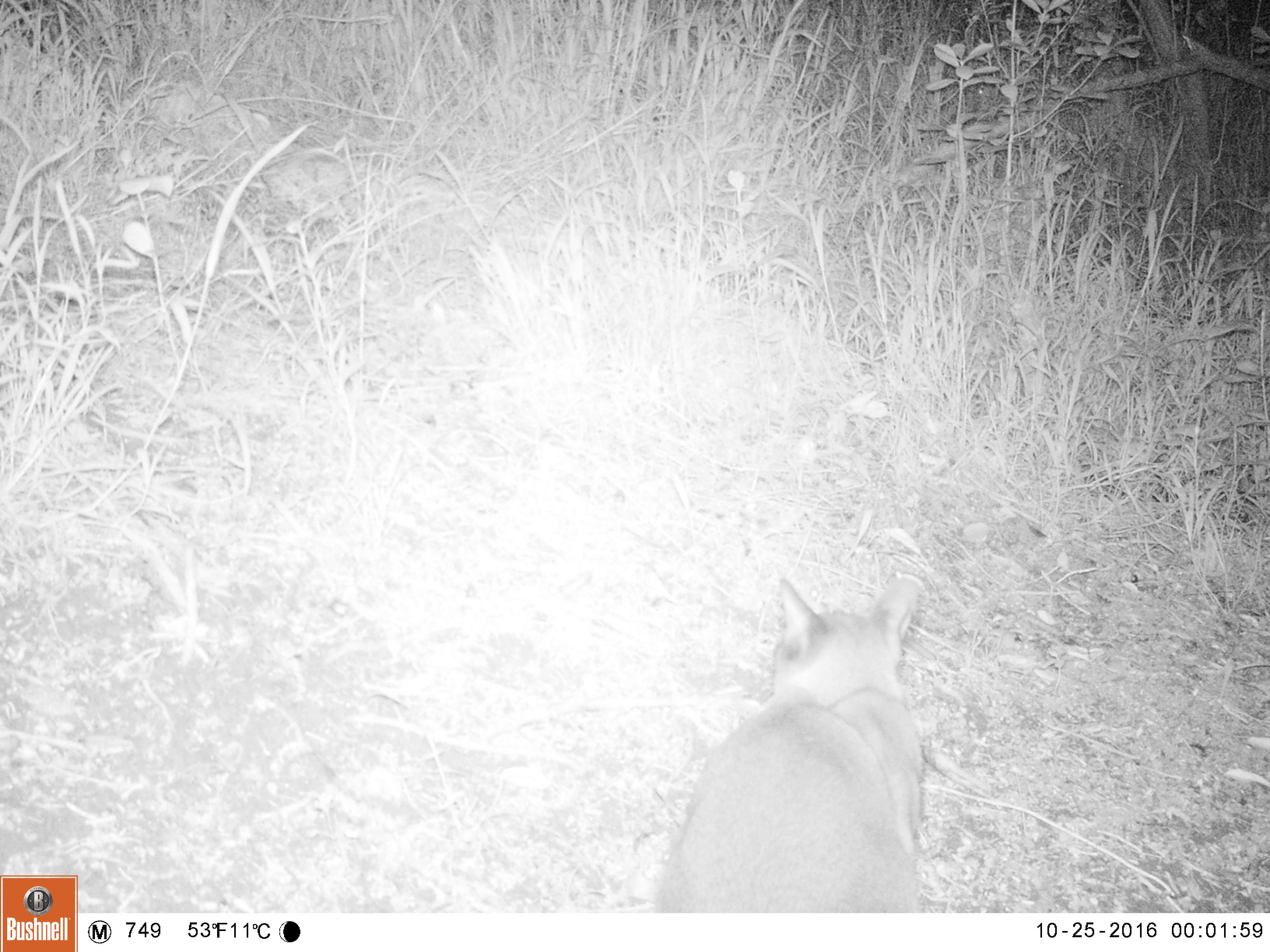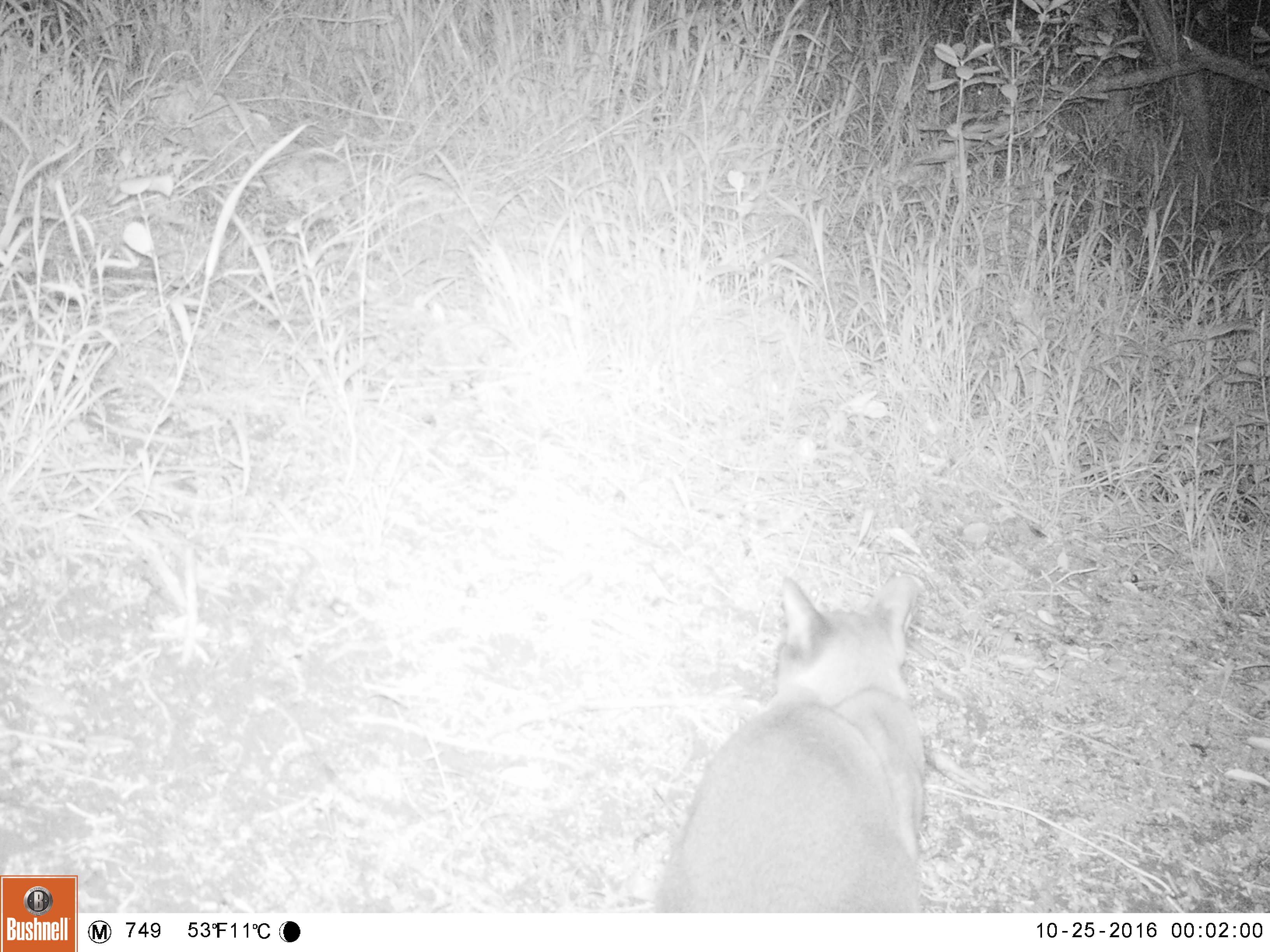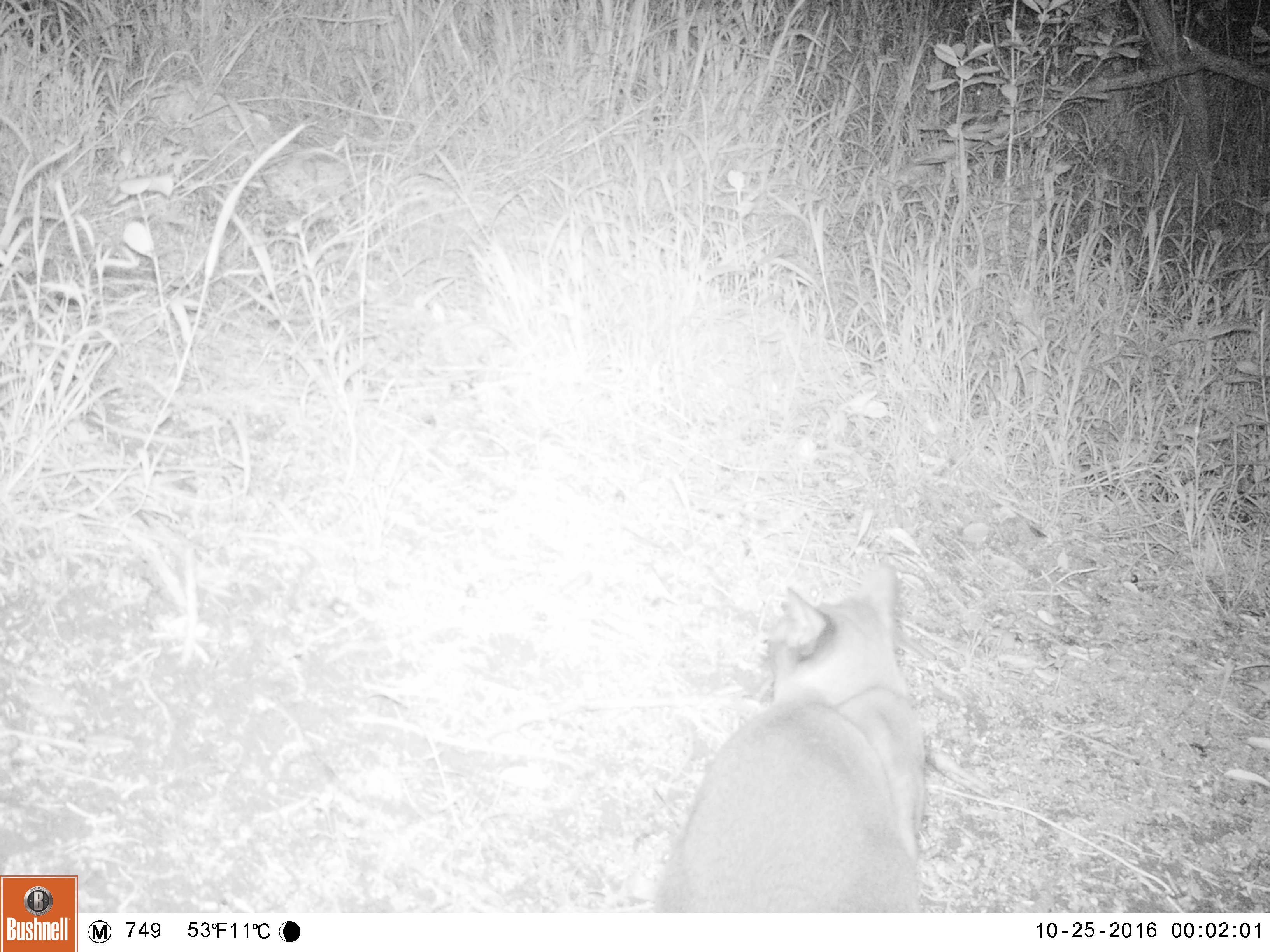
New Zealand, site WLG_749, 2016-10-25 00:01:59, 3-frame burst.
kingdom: Animalia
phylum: Chordata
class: Mammalia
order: Carnivora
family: Felidae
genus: Felis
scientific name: Felis catus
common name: domestic cat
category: cat